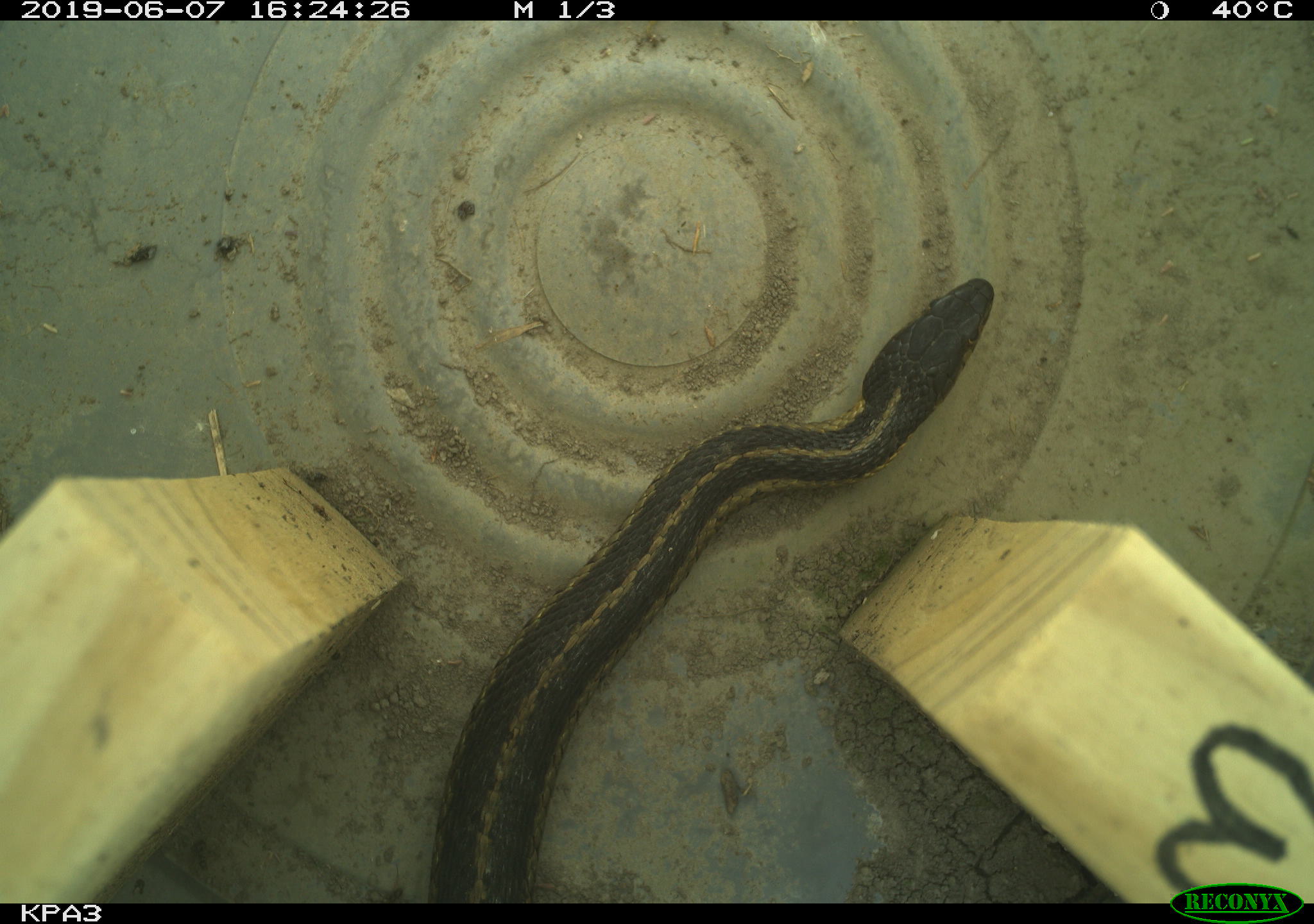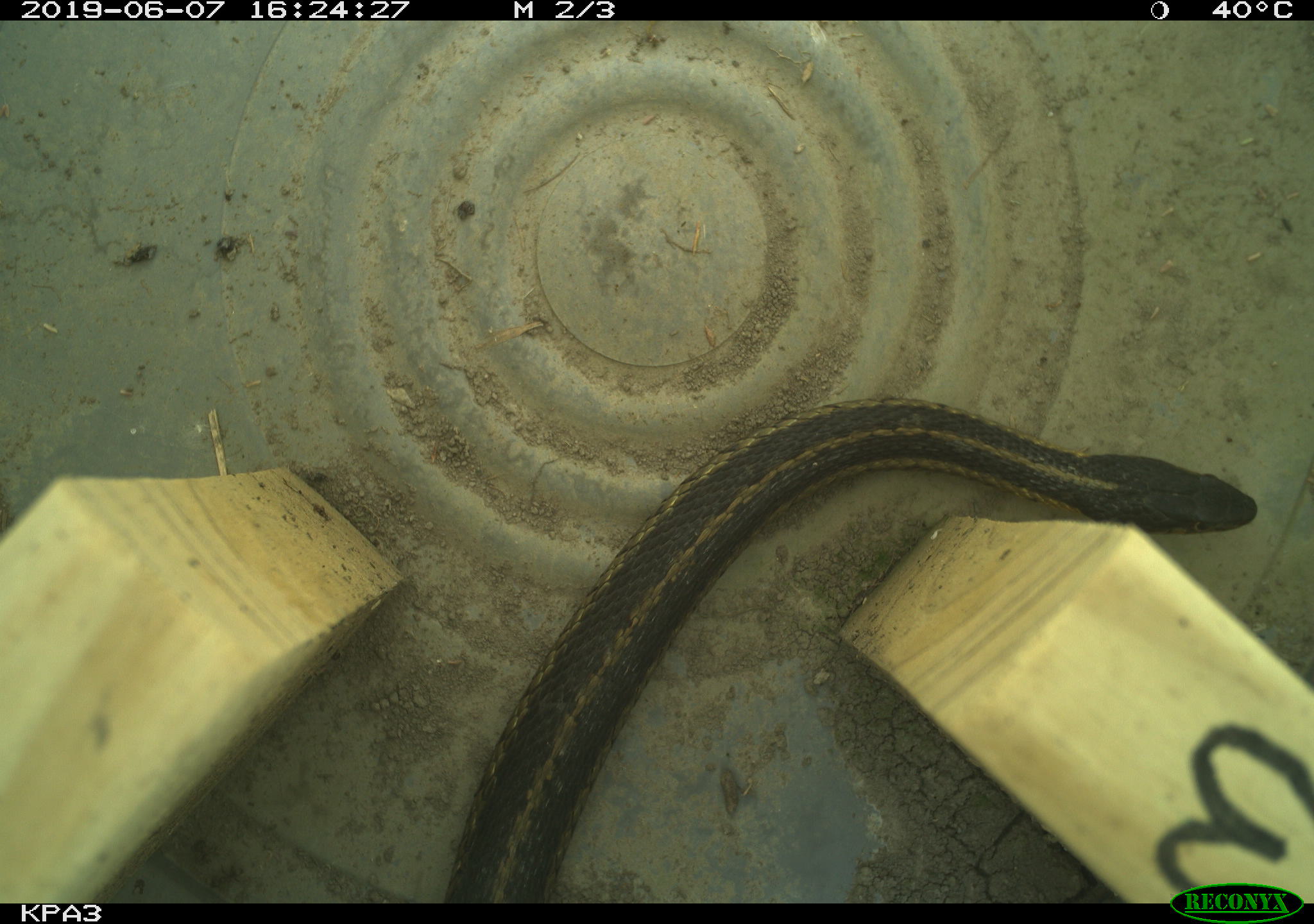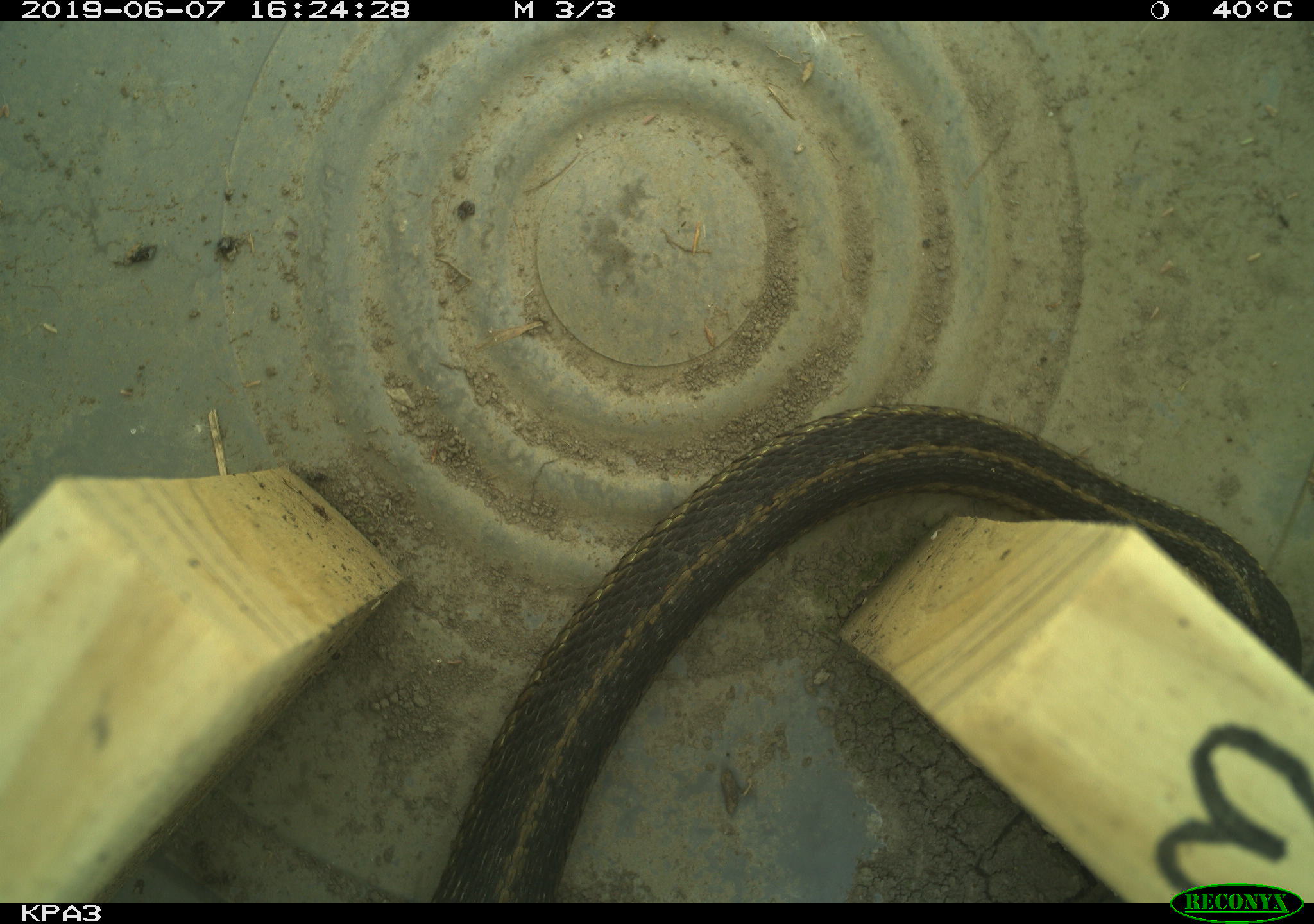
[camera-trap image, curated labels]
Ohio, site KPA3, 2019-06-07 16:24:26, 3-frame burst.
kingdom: Animalia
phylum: Chordata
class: Reptilia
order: Squamata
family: Colubridae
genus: Thamnophis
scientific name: Thamnophis sirtalis sirtalis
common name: eastern gartersnake